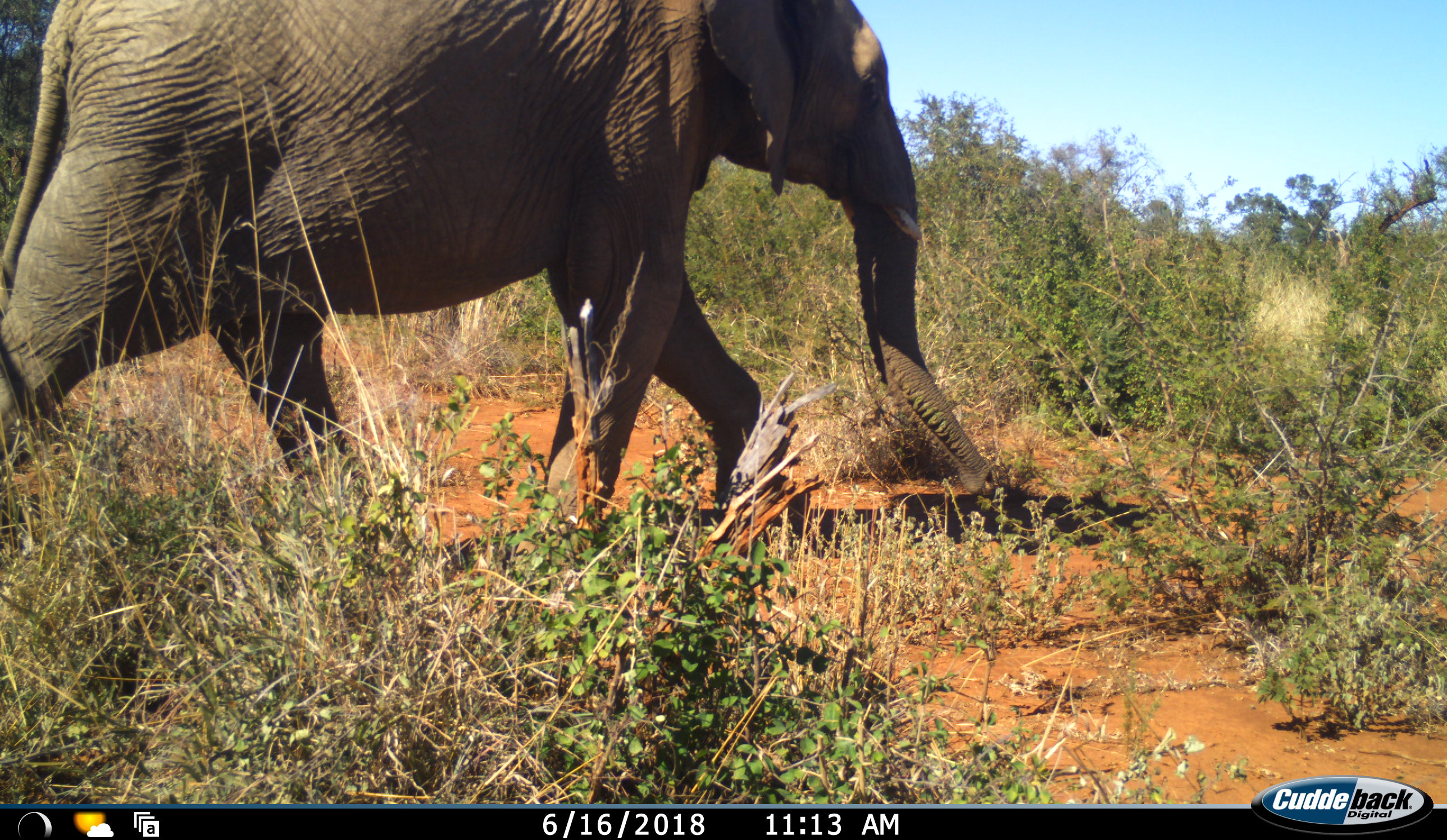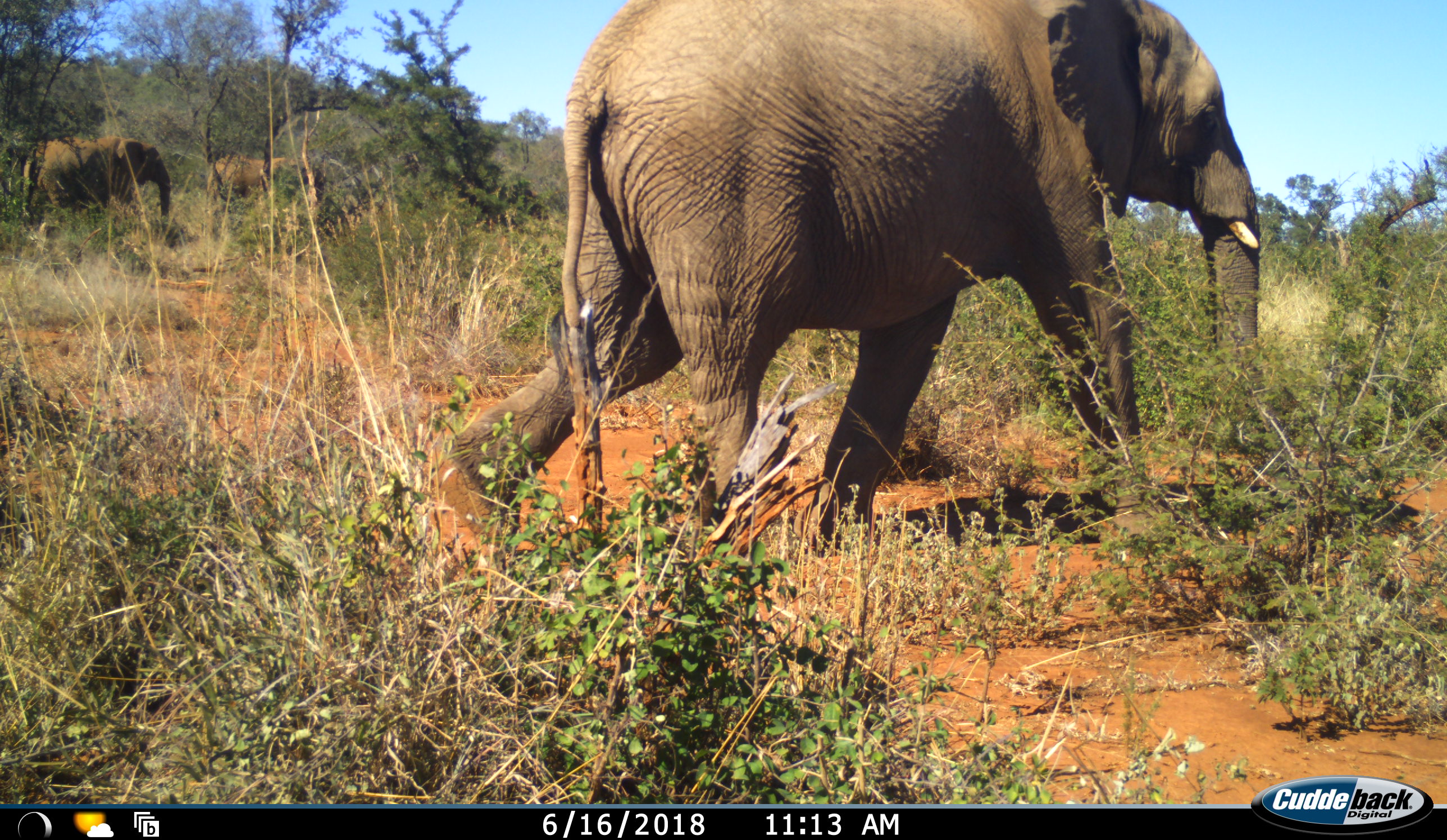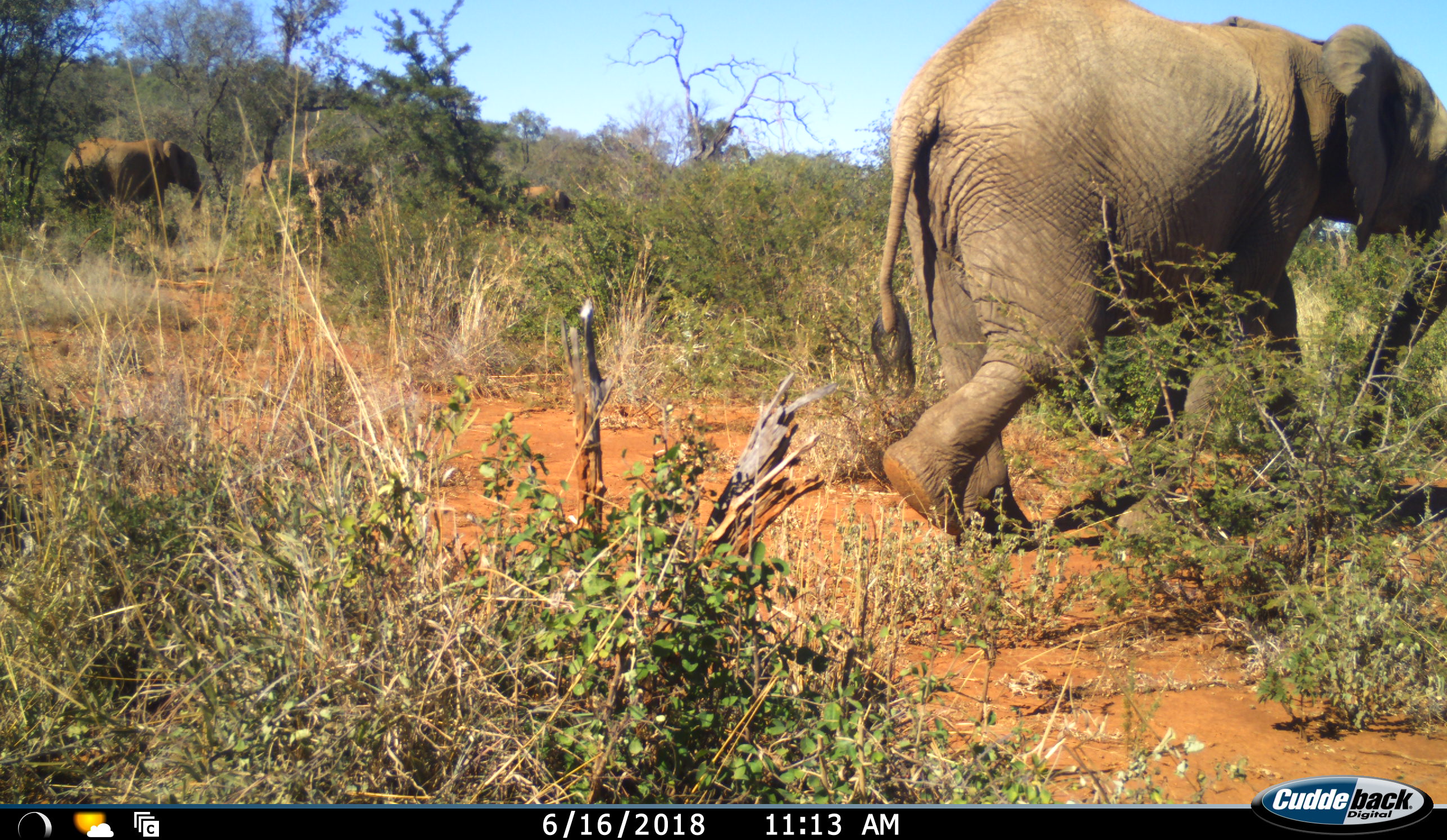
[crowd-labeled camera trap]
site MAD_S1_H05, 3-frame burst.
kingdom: Animalia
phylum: Chordata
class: Mammalia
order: Proboscidea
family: Elephantidae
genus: Loxodonta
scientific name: Loxodonta africana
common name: african bush elephant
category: elephant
Elephant (african bush elephant) (Loxodonta africana), count 4. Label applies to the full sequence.